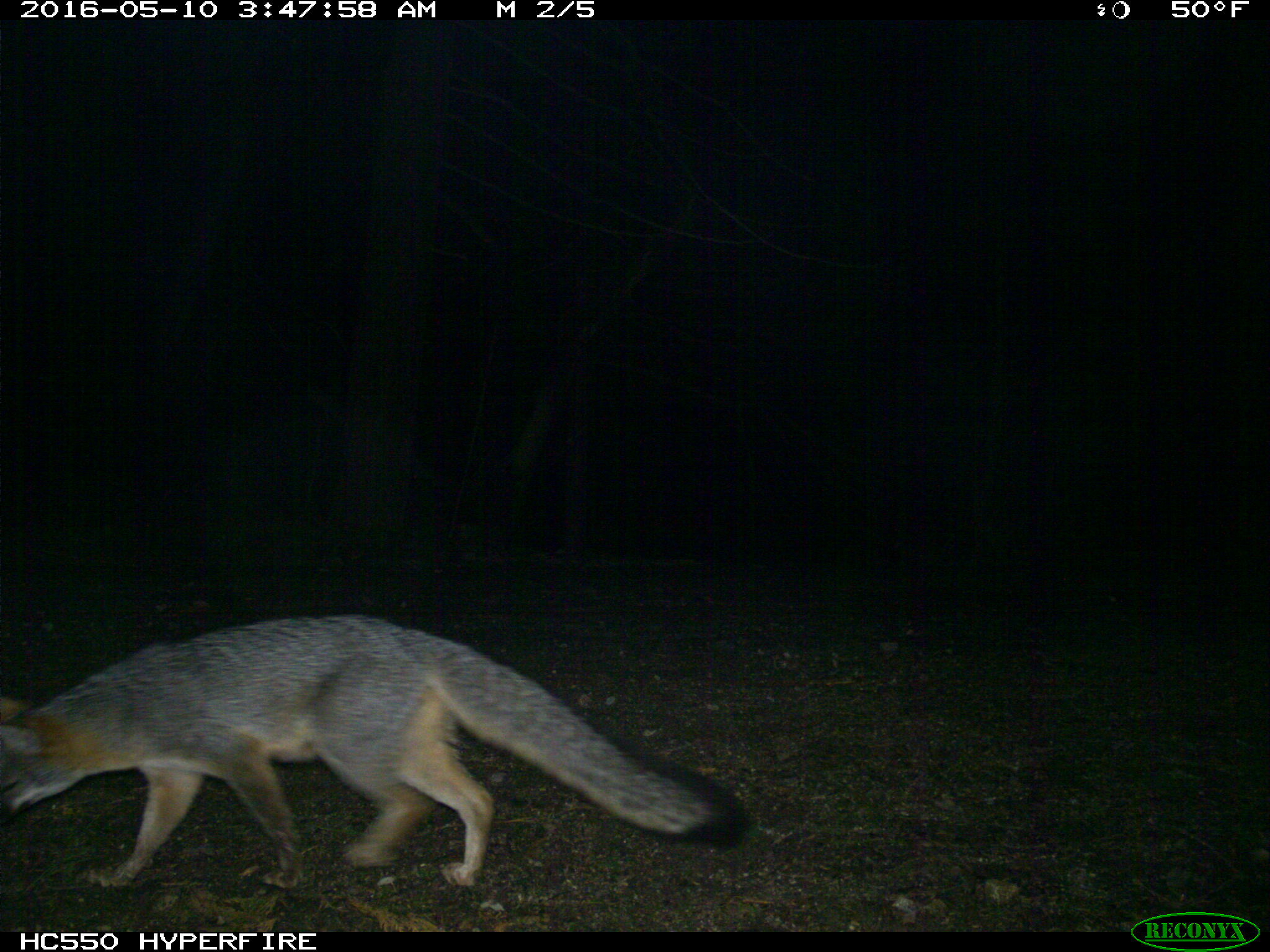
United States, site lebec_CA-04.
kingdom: Animalia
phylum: Chordata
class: Mammalia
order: Carnivora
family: Canidae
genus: Urocyon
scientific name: Urocyon cinereoargenteus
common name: gray fox